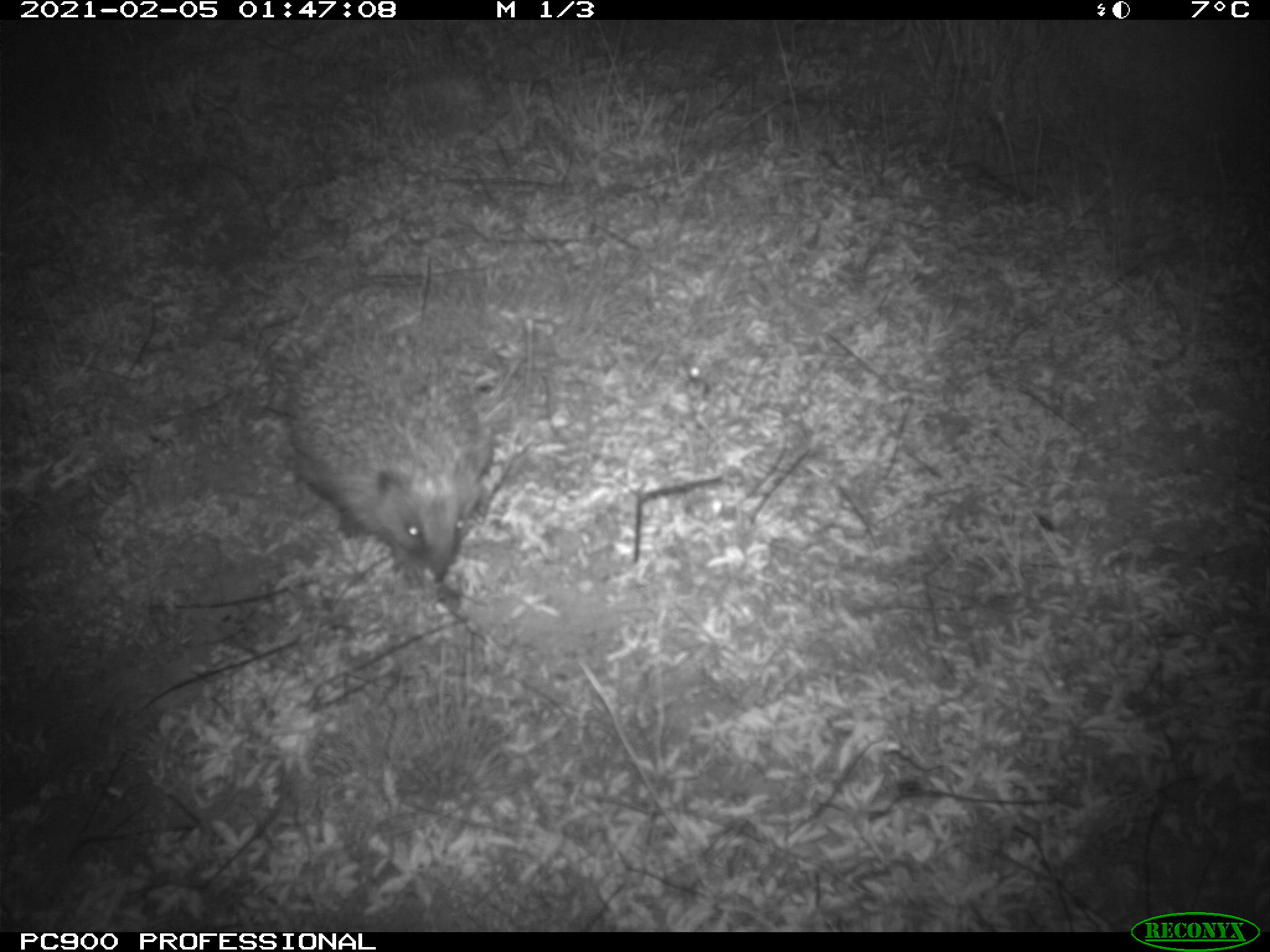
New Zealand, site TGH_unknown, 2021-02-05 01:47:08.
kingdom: Animalia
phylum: Chordata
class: Mammalia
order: Eulipotyphla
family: Erinaceidae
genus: Erinaceus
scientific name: Erinaceus europaeus europaeus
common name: european hedgehog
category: hedgehog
Hedgehog (european hedgehog) (Erinaceus europaeus europaeus).